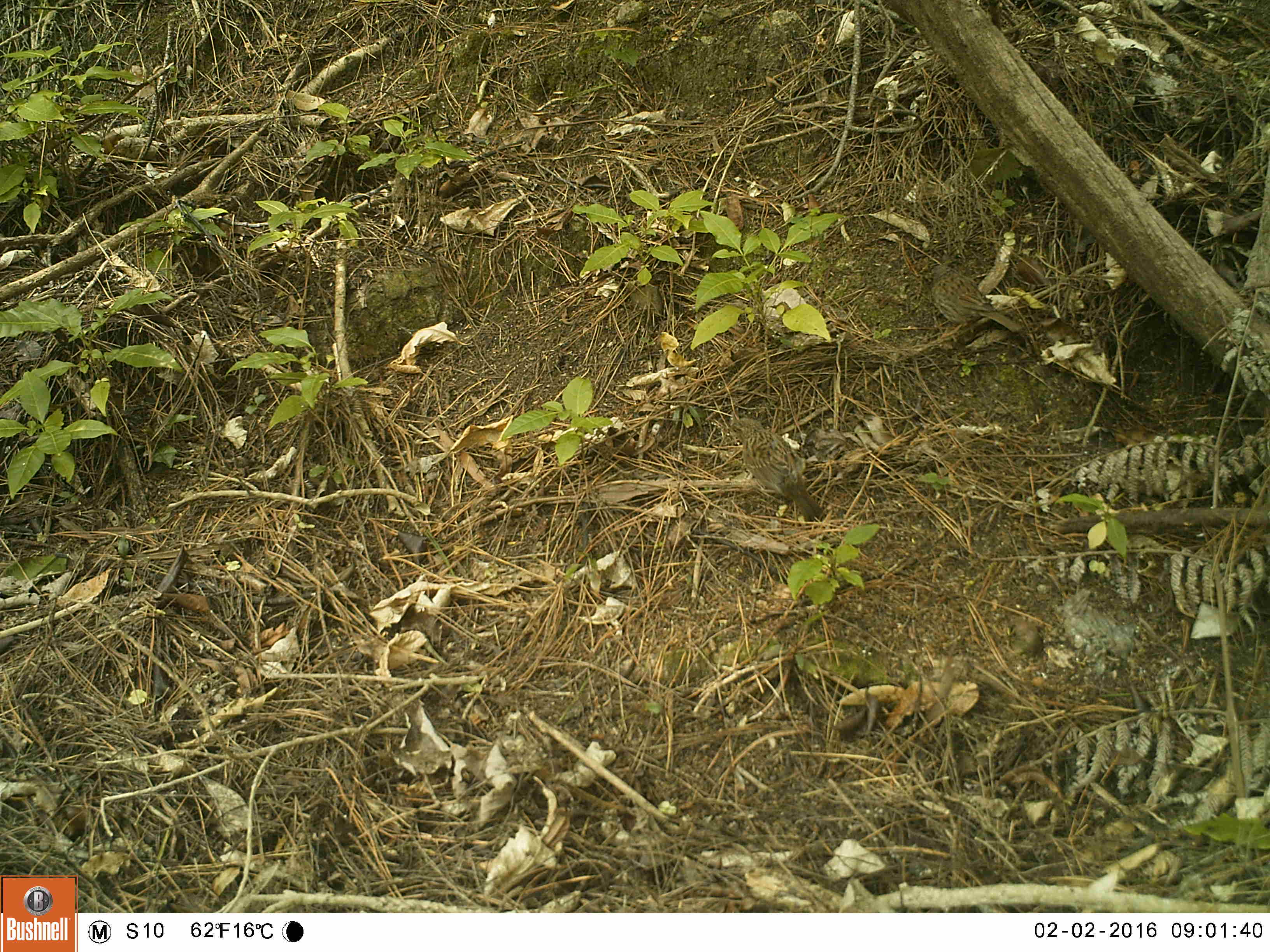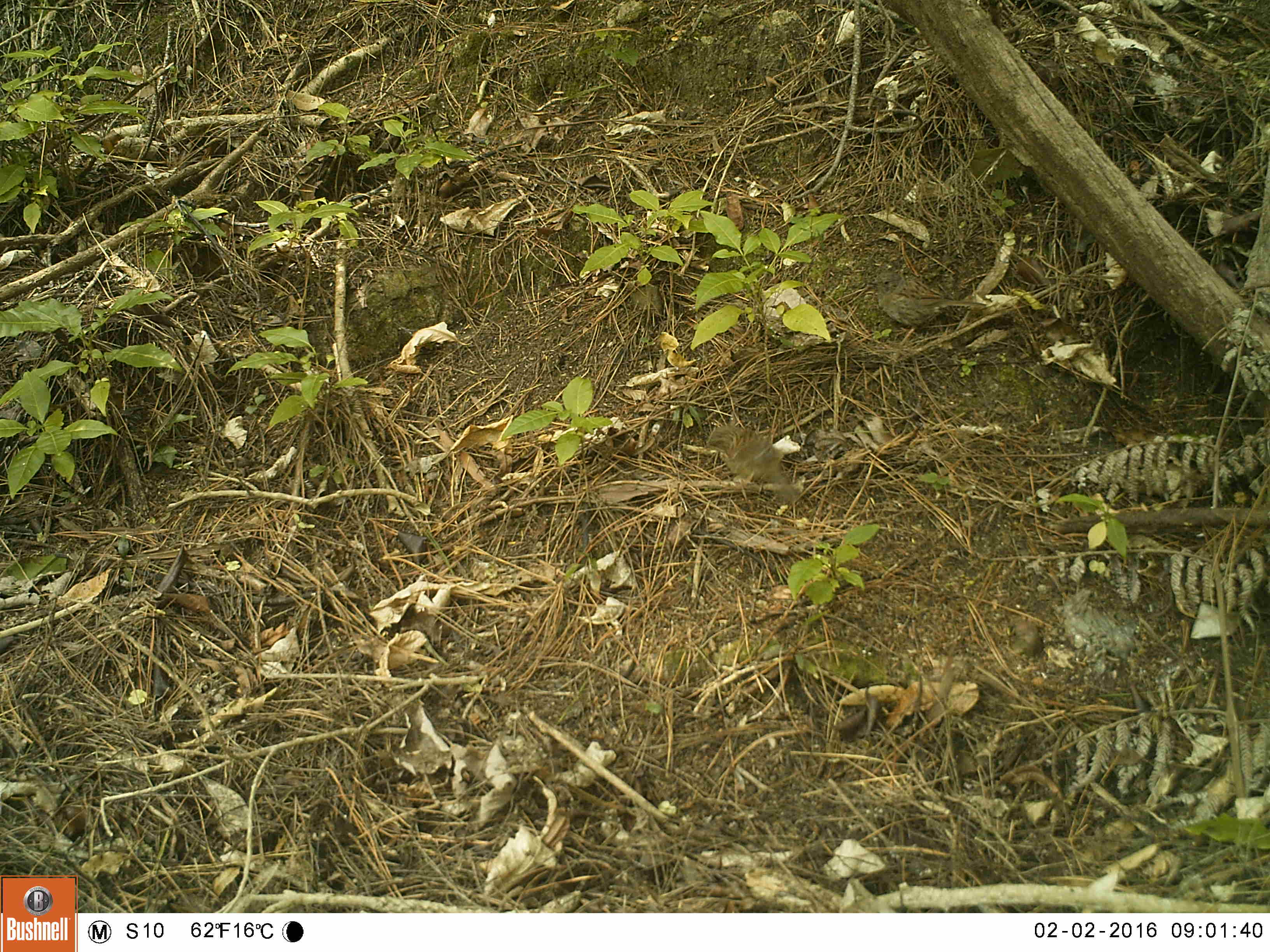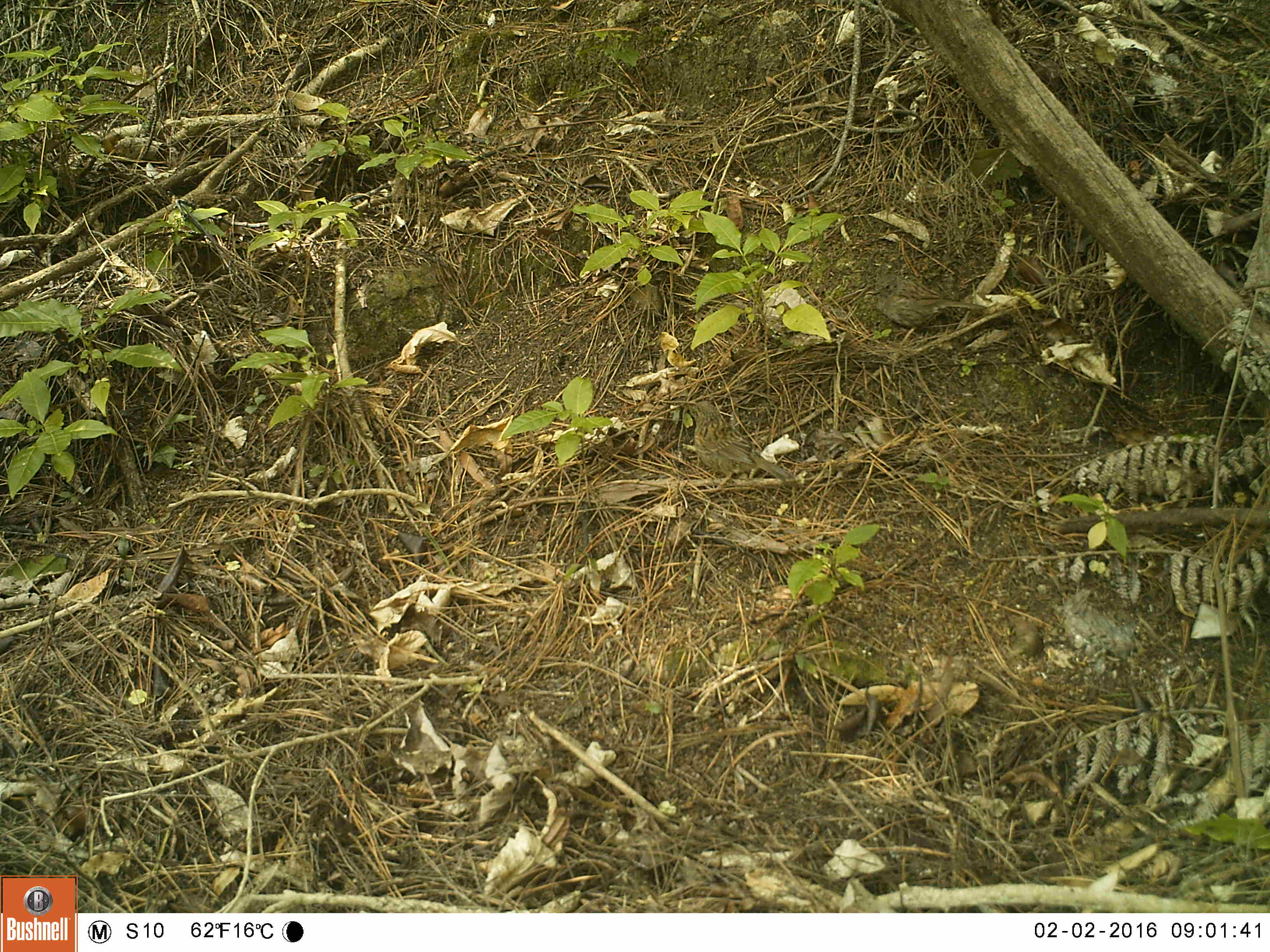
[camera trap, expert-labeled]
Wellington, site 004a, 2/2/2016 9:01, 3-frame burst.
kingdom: Animalia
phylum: Chordata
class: Aves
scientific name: Aves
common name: bird